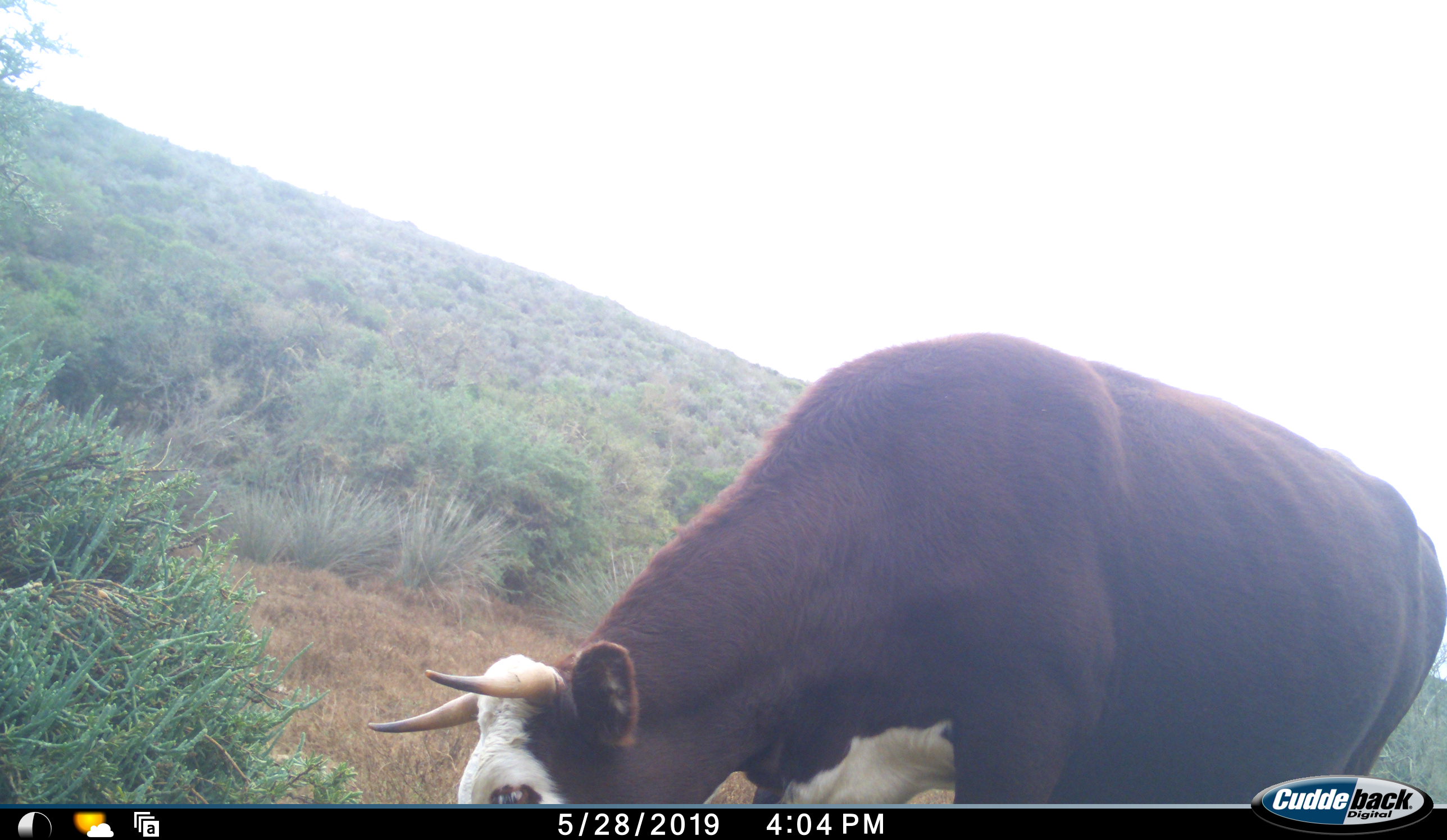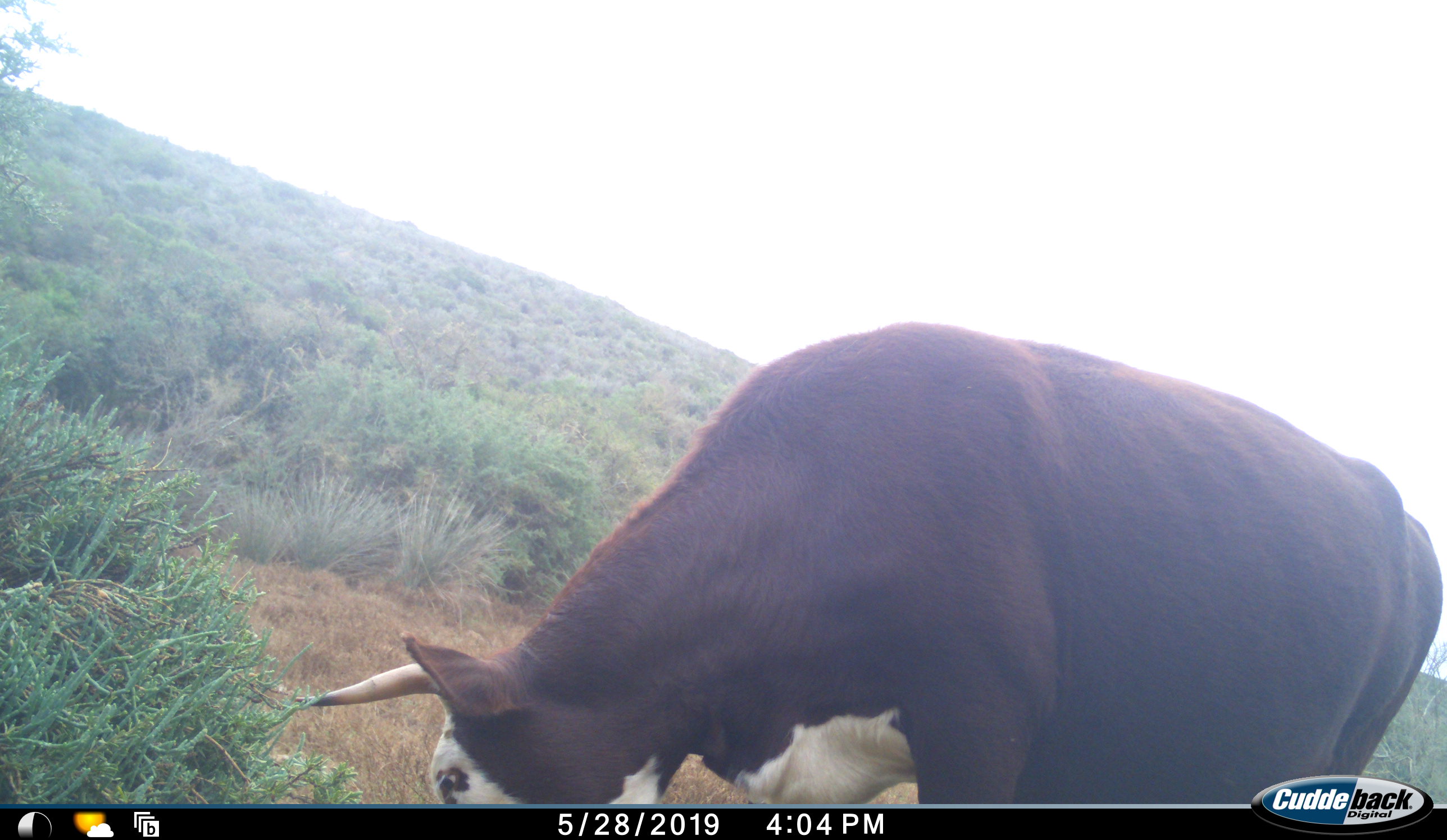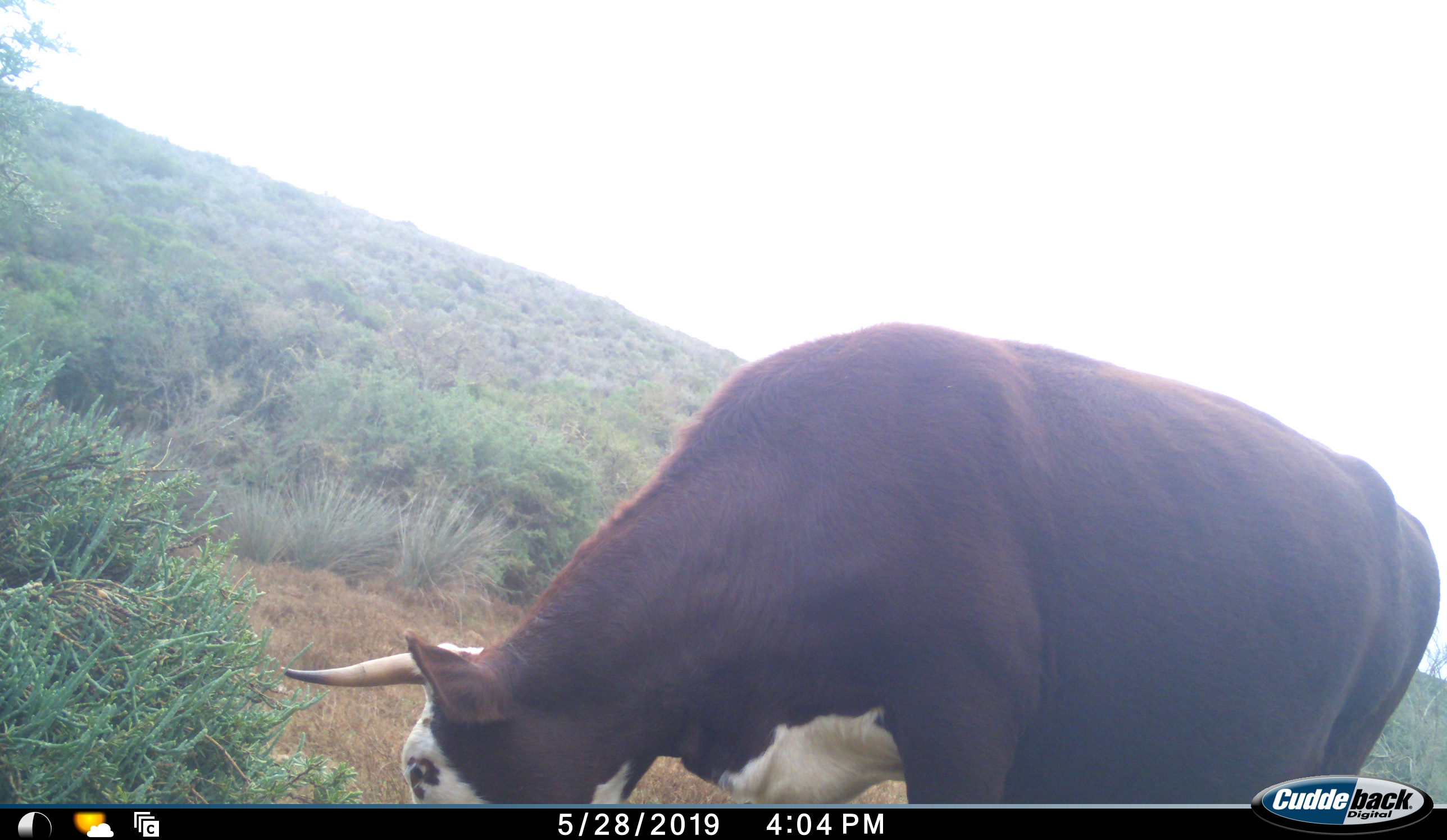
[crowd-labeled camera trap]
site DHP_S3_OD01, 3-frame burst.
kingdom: Animalia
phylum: Chordata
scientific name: Vertebrata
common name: domestic animal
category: domesticanimal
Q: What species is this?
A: Domesticanimal (domestic animal) (Vertebrata).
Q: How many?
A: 1.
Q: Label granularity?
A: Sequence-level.